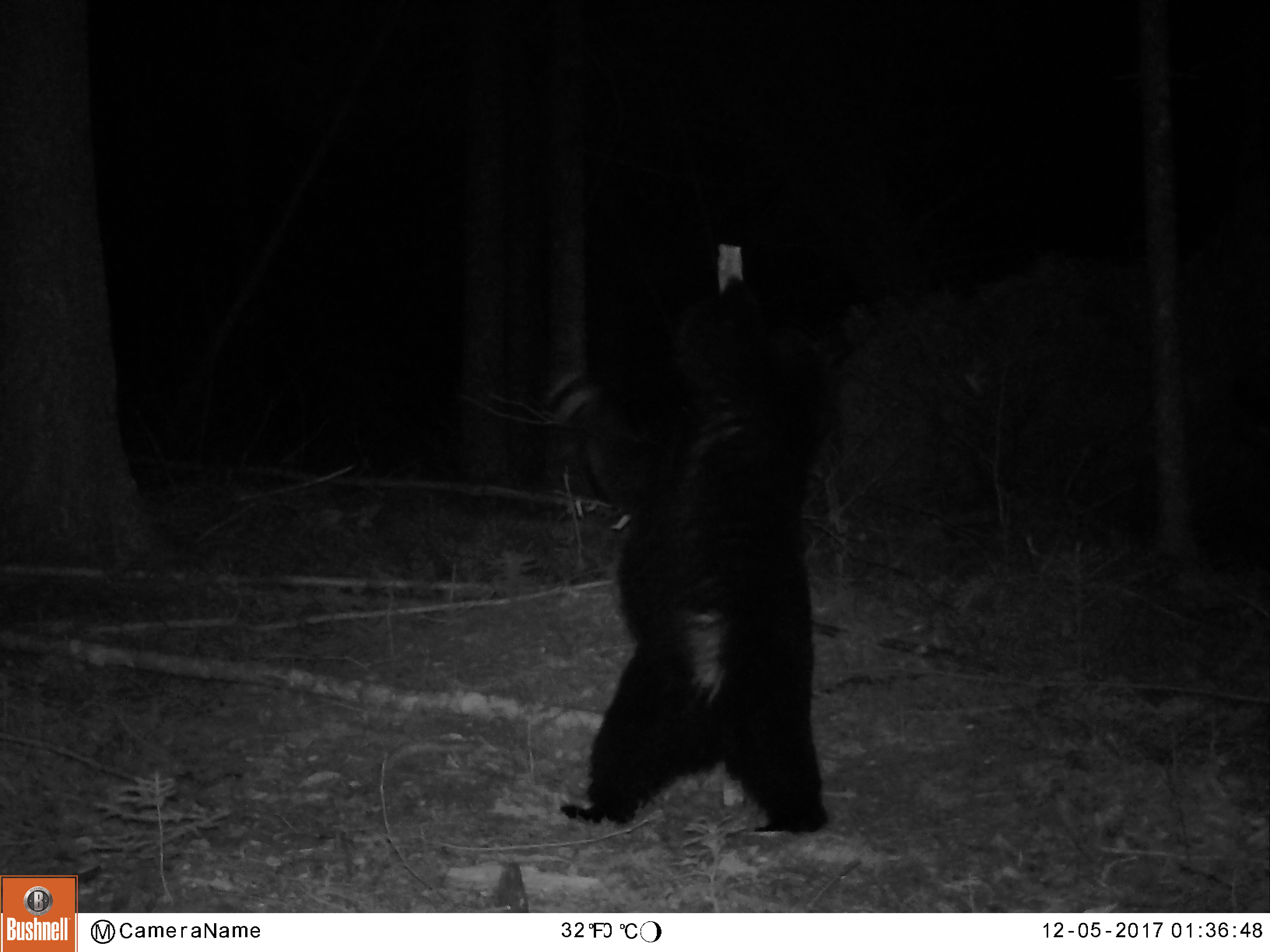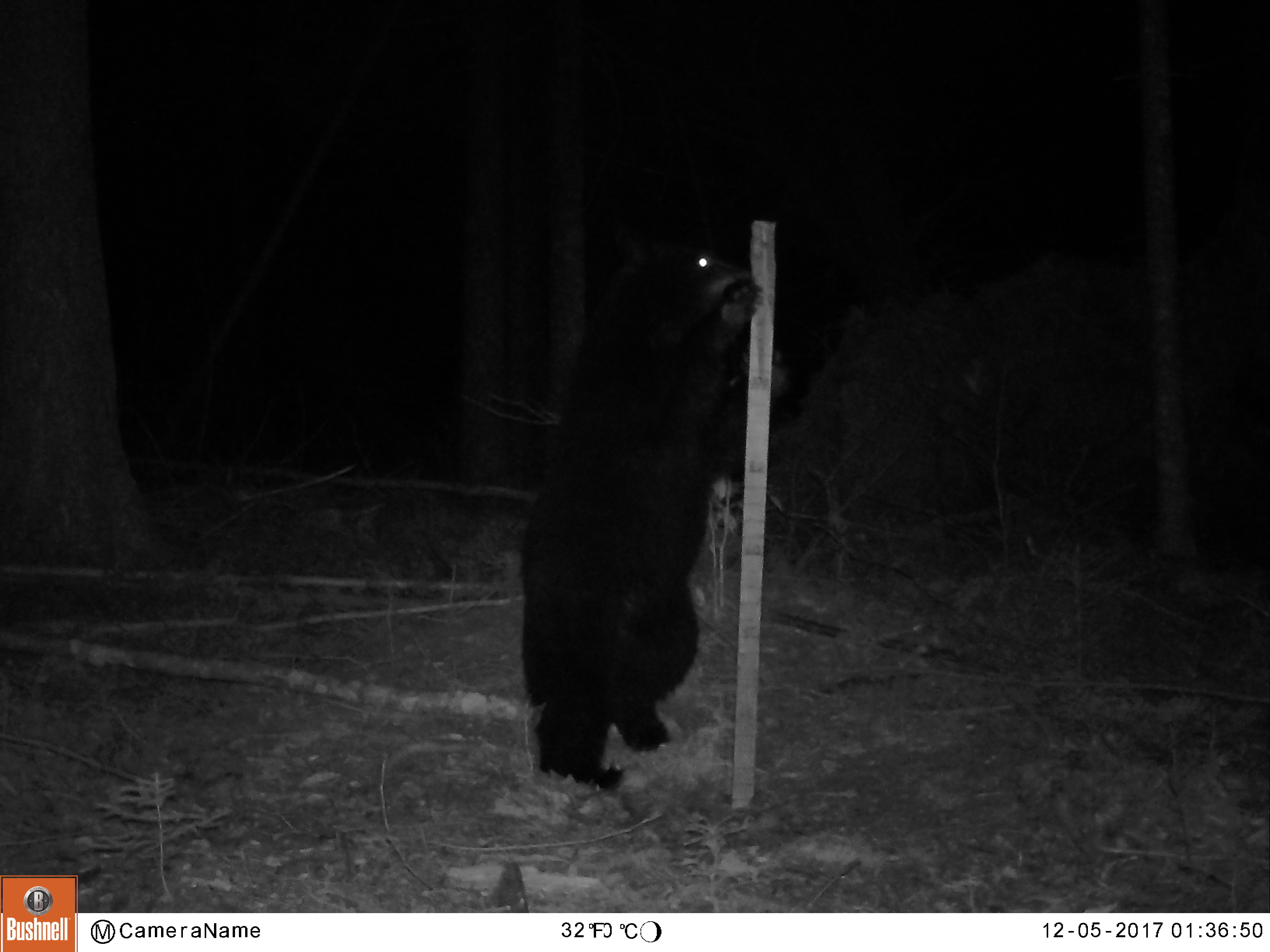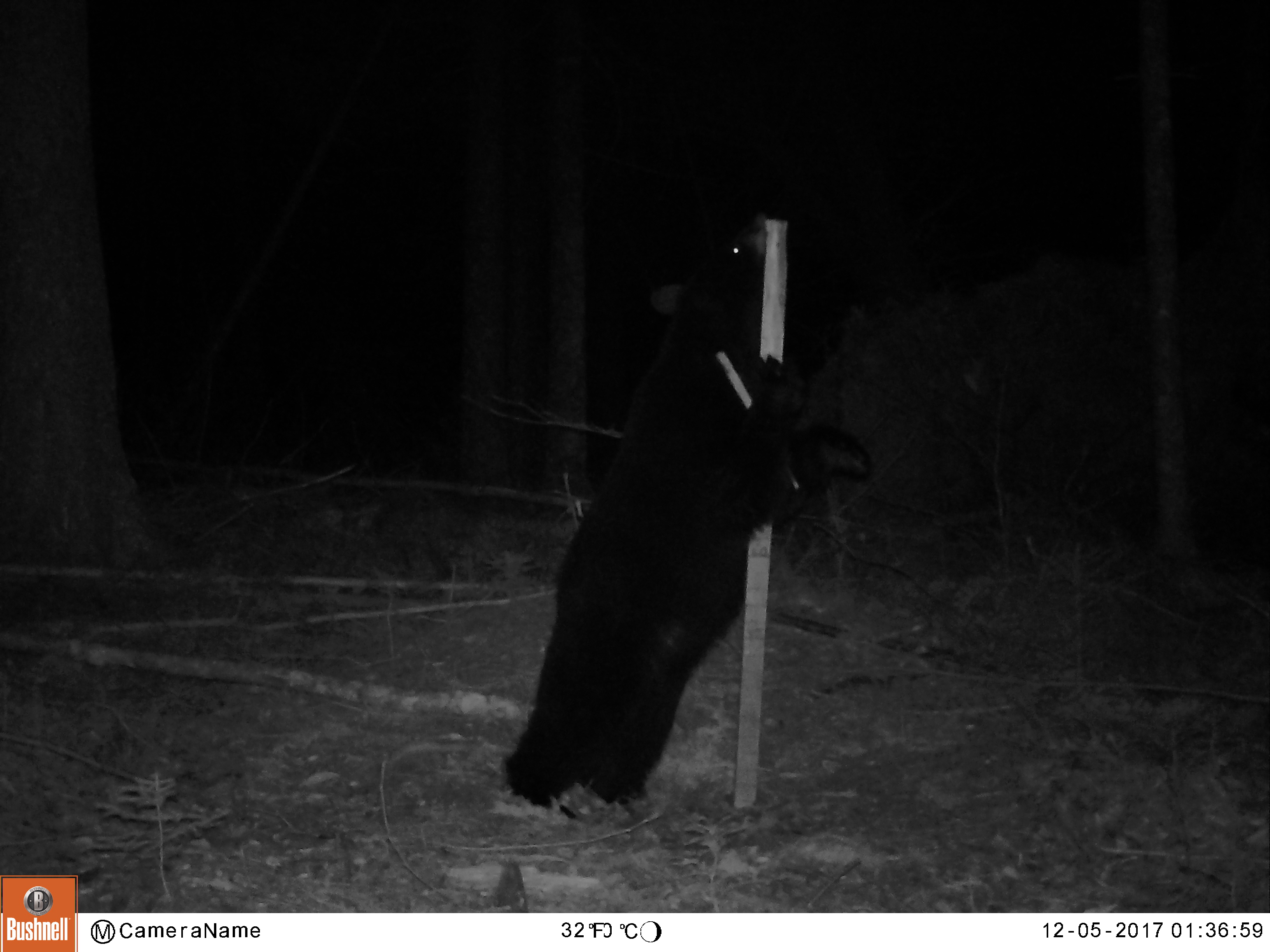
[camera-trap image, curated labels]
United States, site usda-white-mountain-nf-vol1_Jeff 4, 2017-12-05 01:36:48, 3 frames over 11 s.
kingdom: Animalia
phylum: Chordata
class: Mammalia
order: Carnivora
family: Ursidae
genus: Ursus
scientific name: Ursus americanus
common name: black bear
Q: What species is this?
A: Black bear (Ursus americanus).